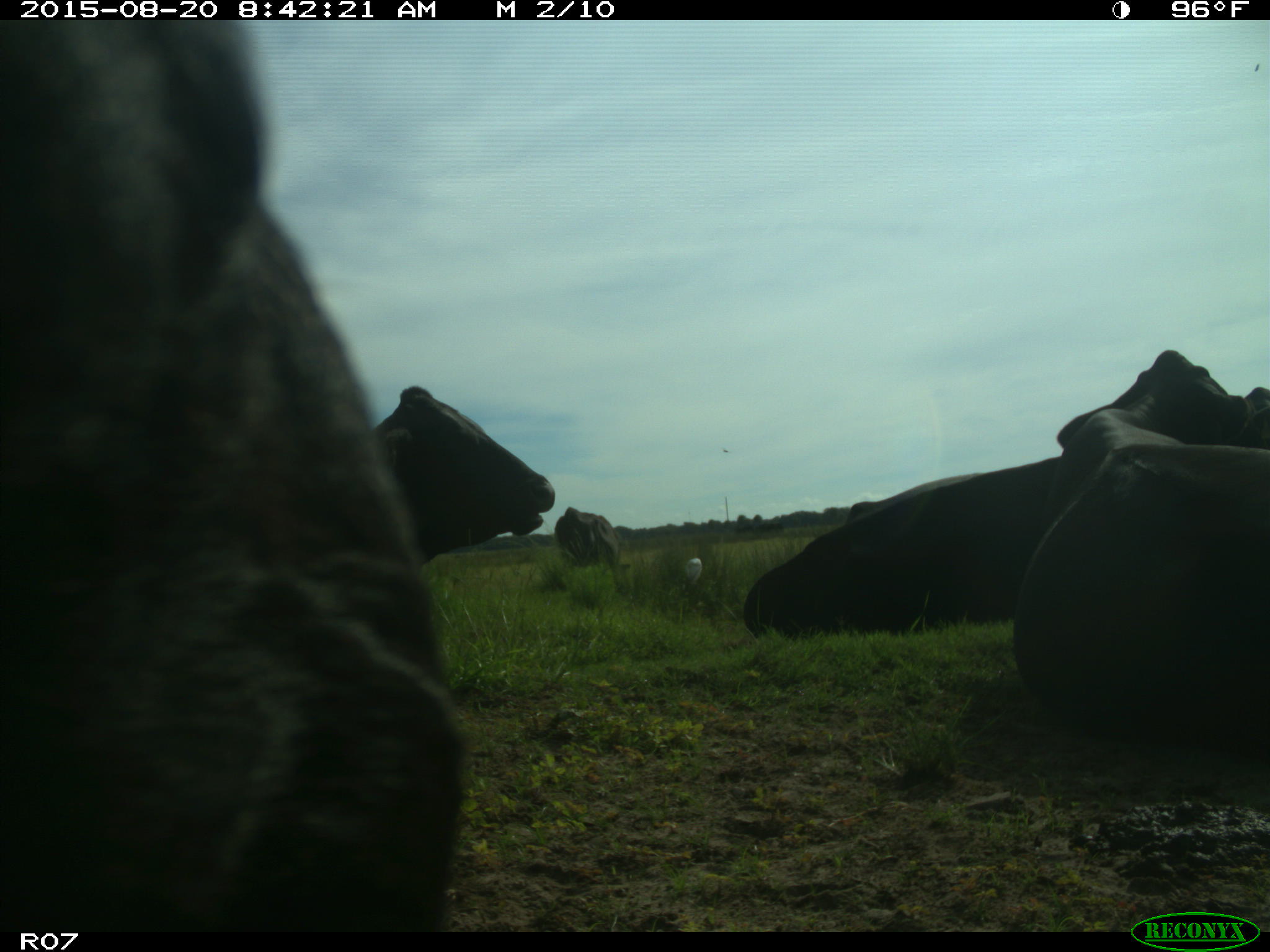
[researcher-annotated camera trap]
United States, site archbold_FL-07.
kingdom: Animalia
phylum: Chordata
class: Mammalia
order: Artiodactyla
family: Bovidae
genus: Bos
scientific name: Bos taurus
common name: domestic cow